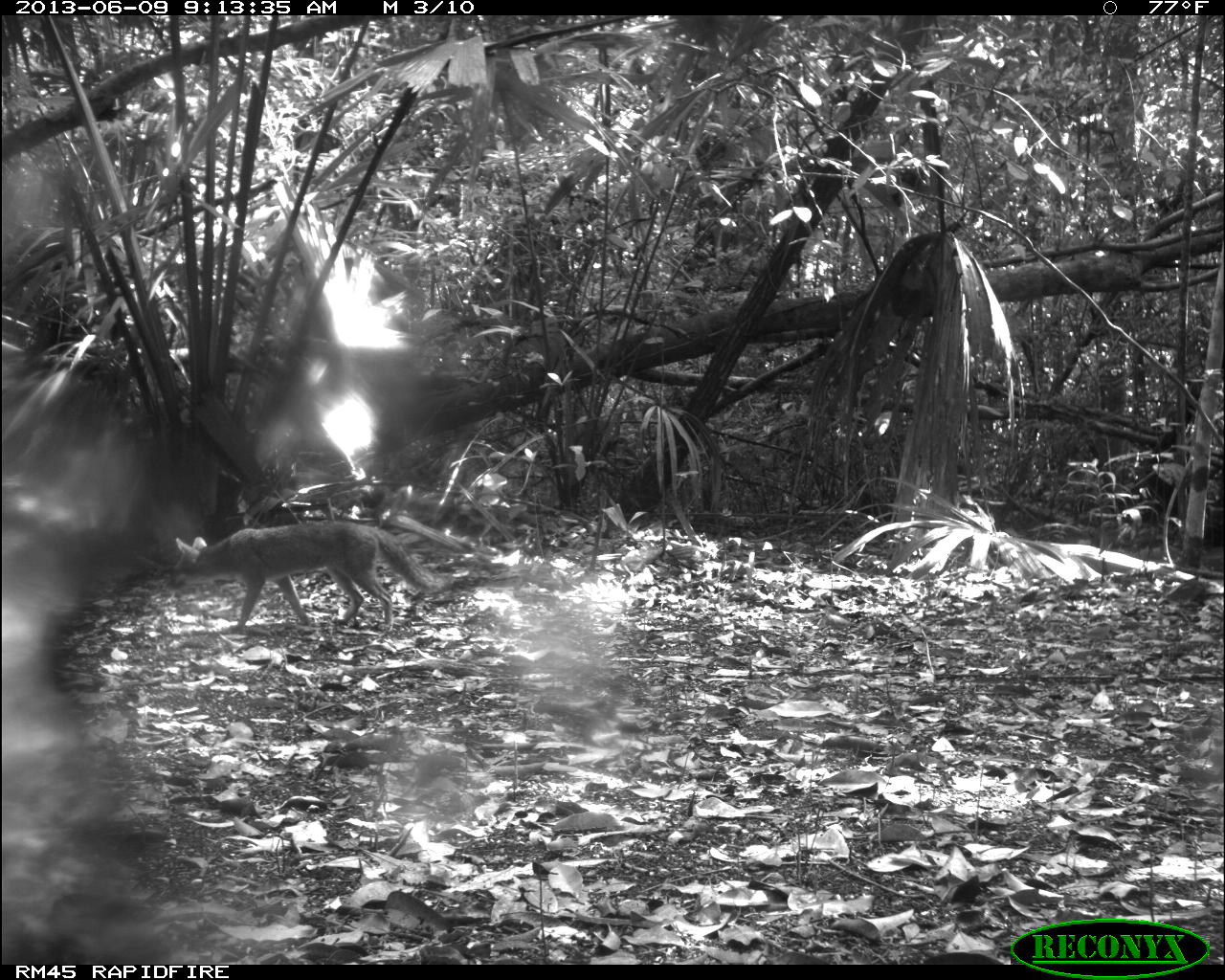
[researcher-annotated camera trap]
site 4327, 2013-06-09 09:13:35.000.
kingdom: Animalia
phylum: Chordata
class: Mammalia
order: Carnivora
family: Canidae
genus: Urocyon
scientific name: Urocyon cinereoargenteus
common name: gray fox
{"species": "Urocyon cinereoargenteus (gray fox)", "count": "1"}